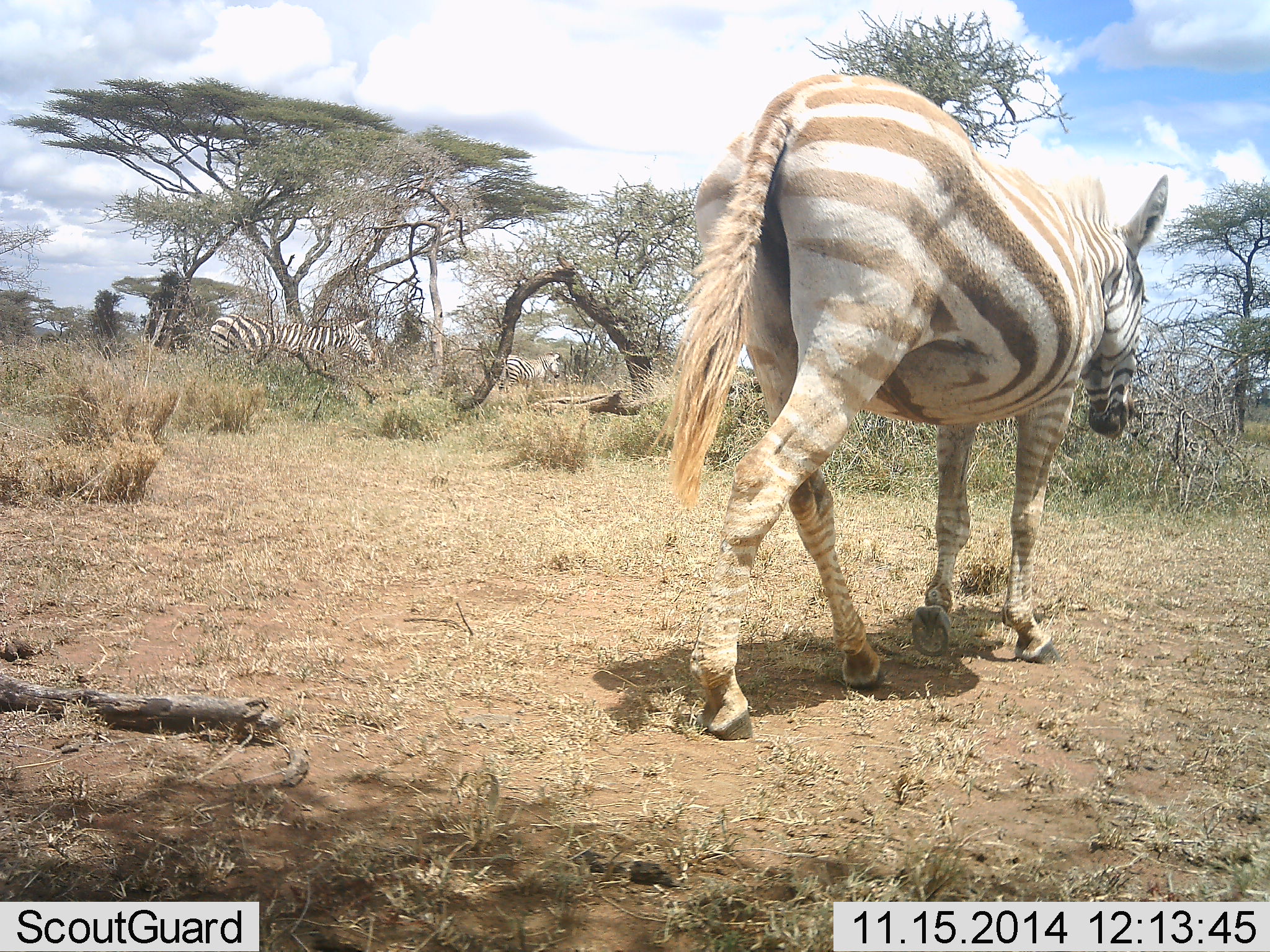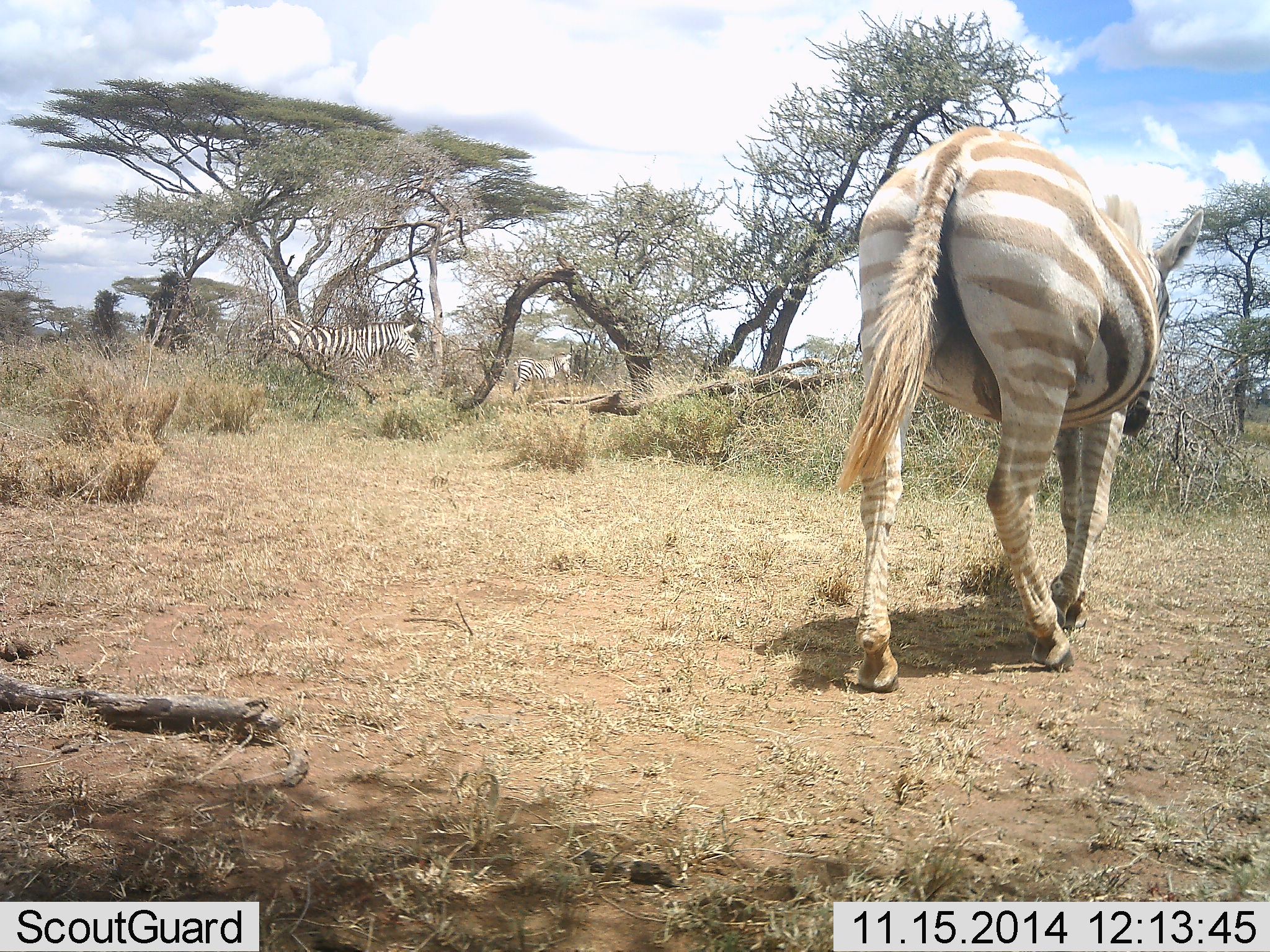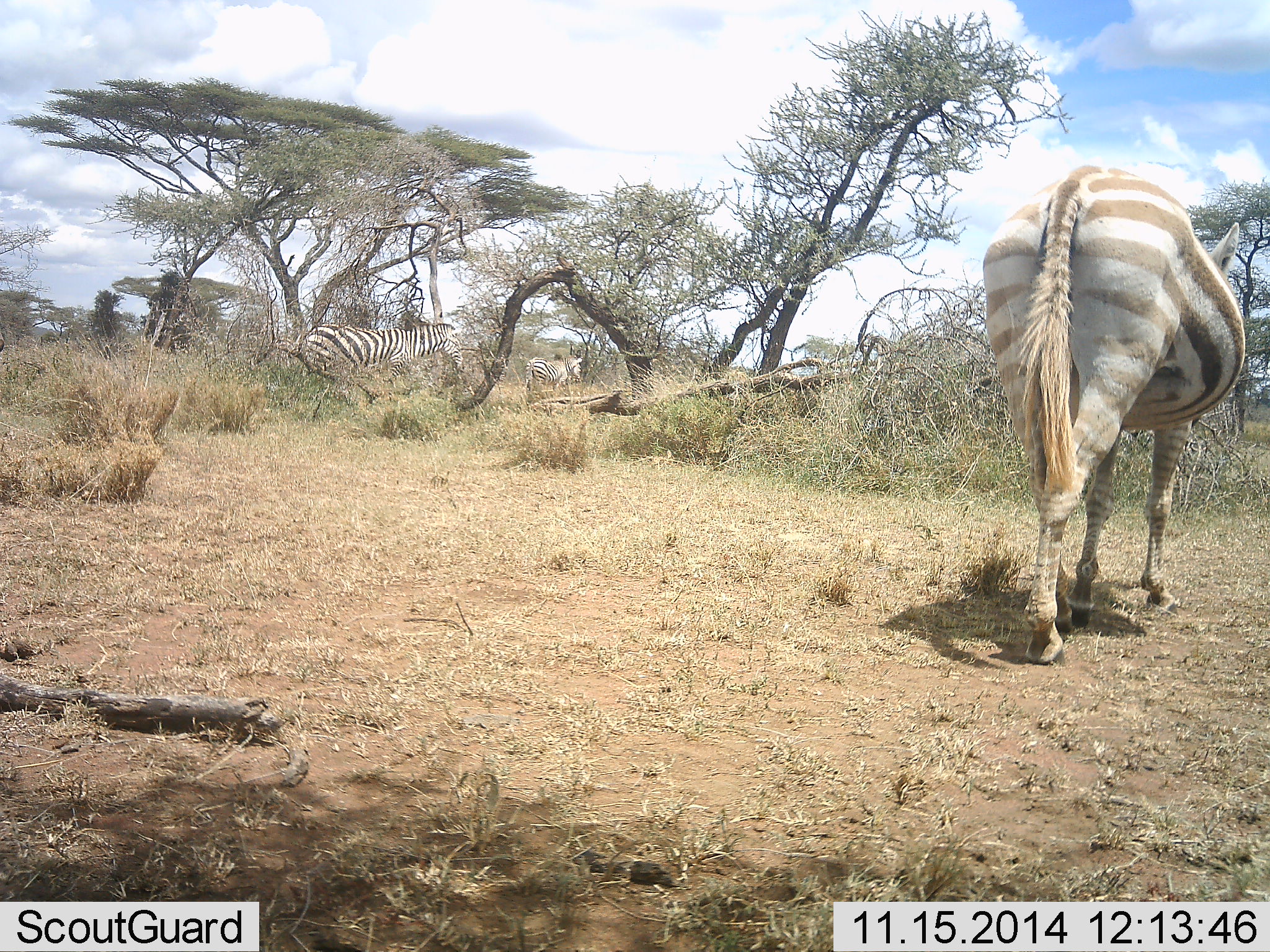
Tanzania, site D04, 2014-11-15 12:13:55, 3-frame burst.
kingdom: Animalia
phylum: Chordata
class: Mammalia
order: Perissodactyla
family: Equidae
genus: Equus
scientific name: Equus quagga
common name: plains zebra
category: zebra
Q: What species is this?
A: Zebra (plains zebra) (Equus quagga).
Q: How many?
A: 3.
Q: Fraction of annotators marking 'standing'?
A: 0%.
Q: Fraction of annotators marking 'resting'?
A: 0%.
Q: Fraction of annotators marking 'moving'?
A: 100%.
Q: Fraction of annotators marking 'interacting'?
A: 0%.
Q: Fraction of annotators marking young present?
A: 0%.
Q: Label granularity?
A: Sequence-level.